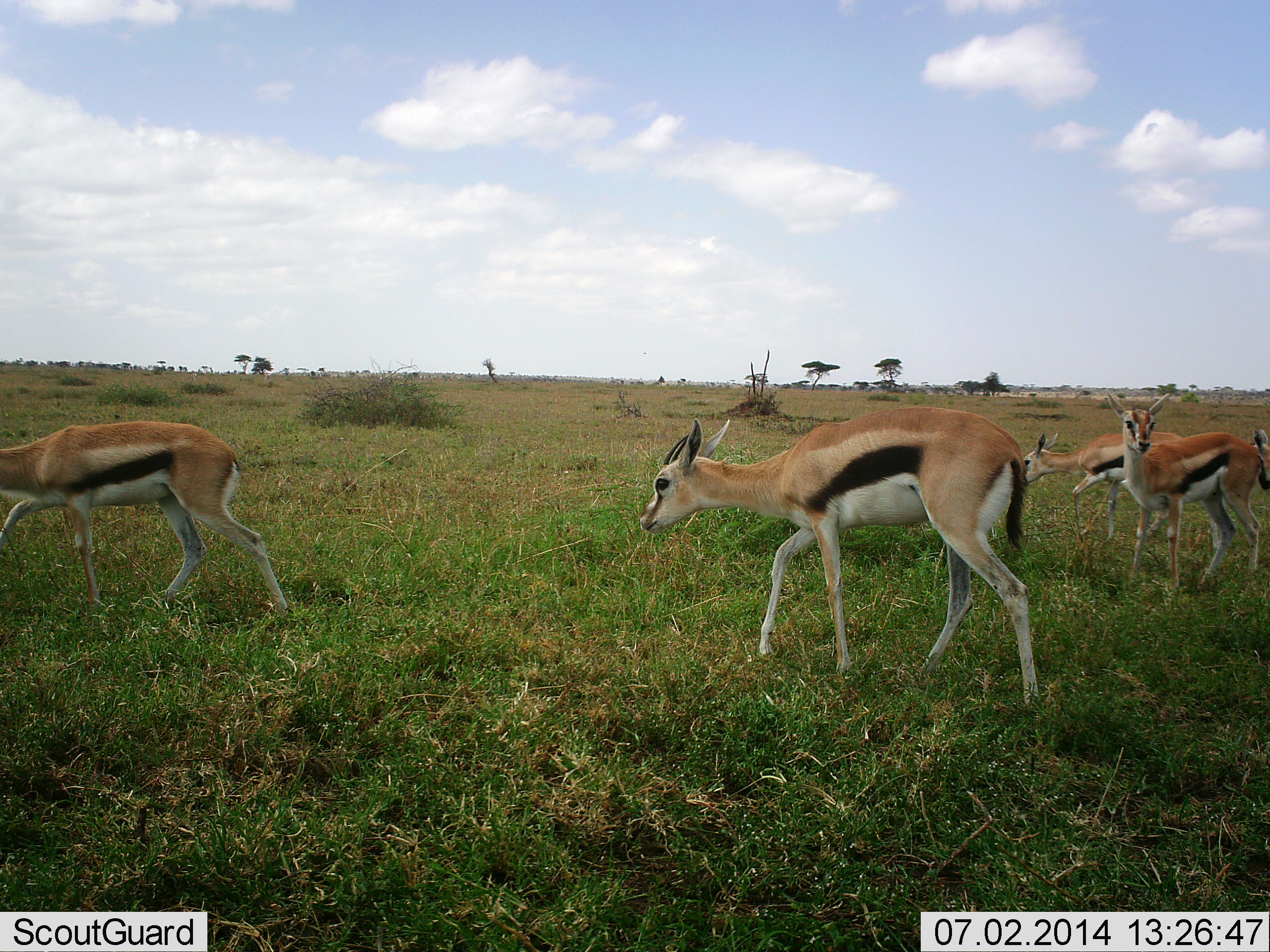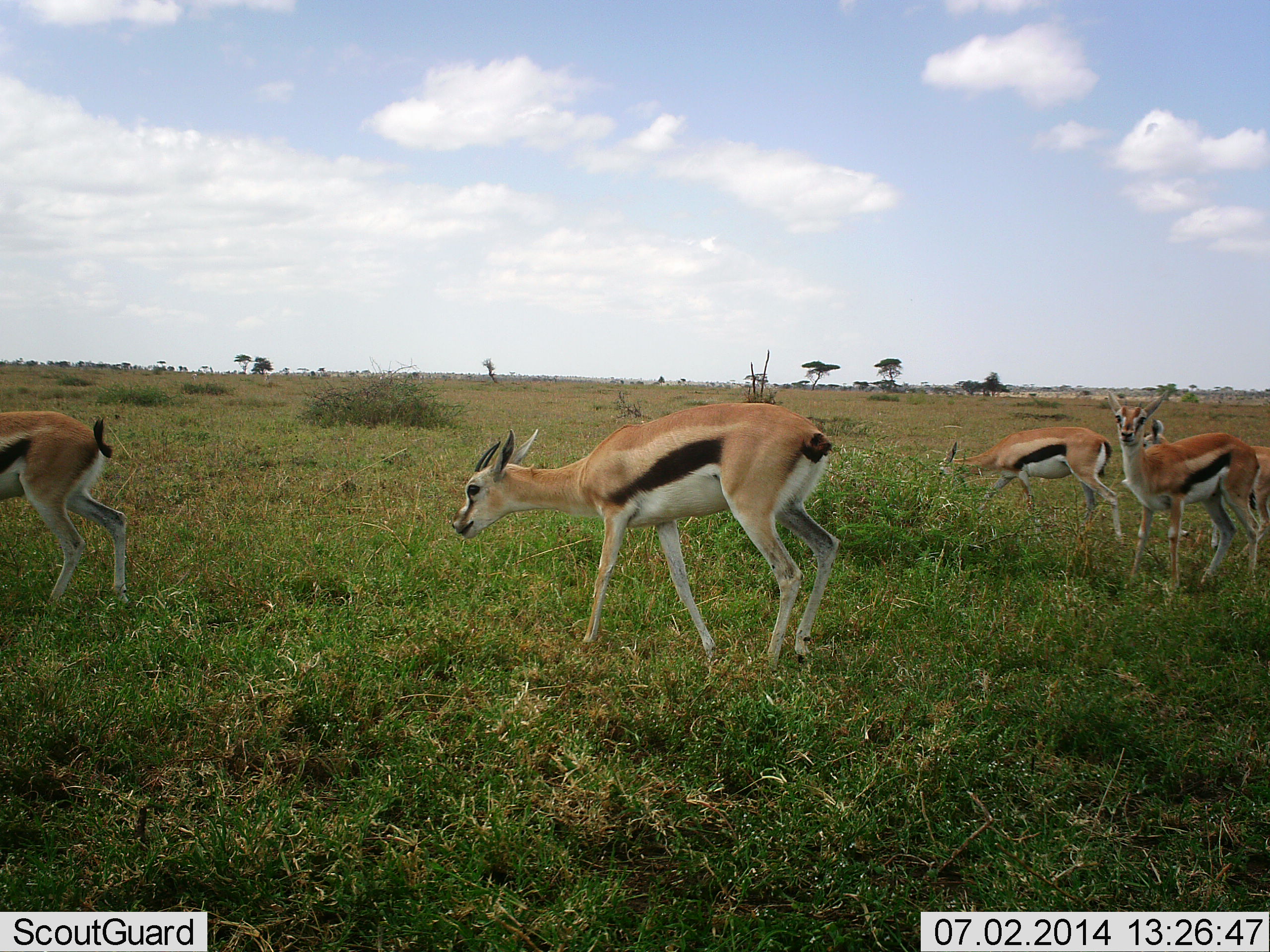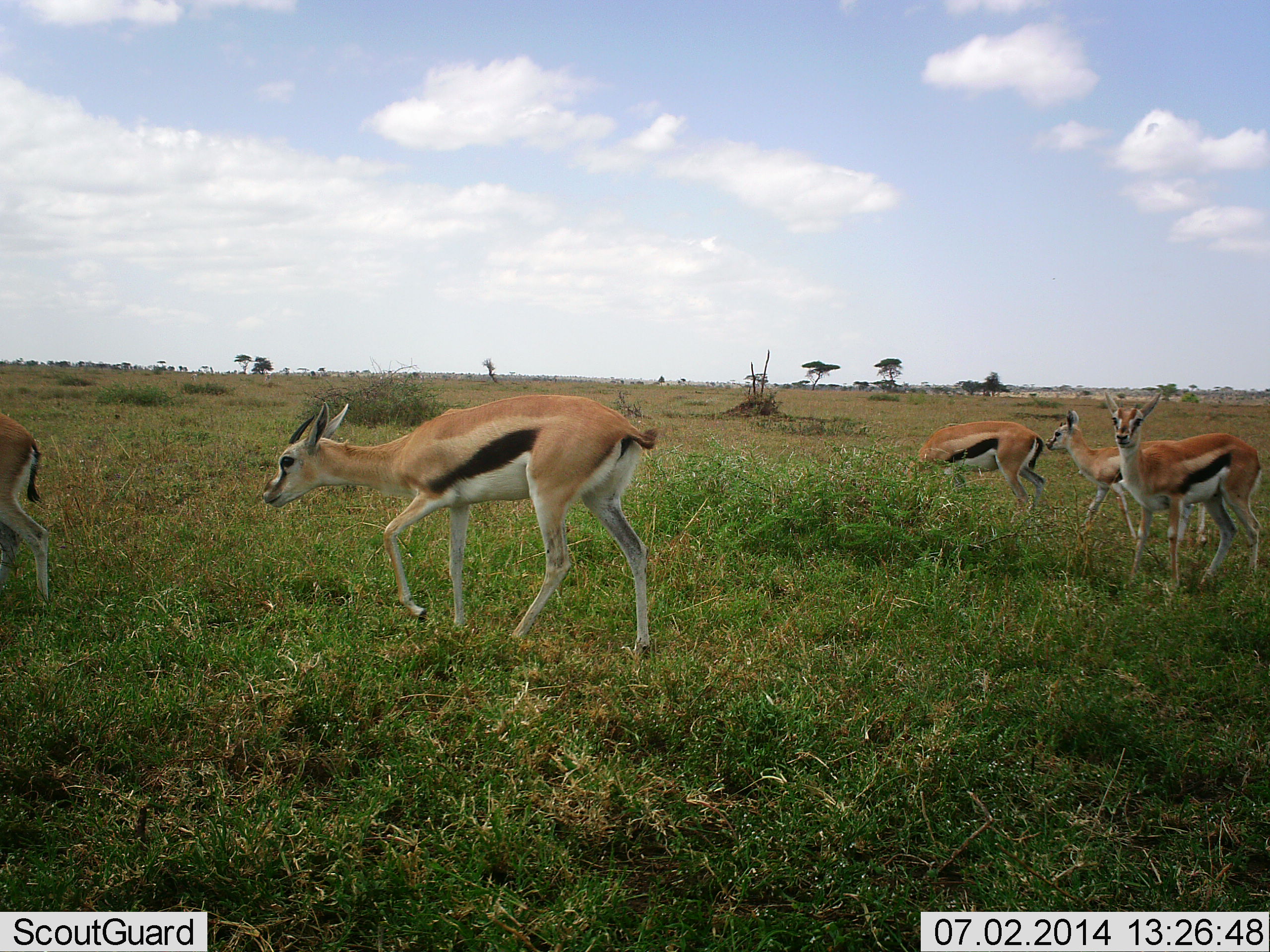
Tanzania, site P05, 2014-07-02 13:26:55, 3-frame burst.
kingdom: Animalia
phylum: Chordata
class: Mammalia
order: Artiodactyla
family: Bovidae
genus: Eudorcas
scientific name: Eudorcas thomsonii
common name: thomson's gazelle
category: gazellethomsons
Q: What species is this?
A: Gazellethomsons (thomson's gazelle) (Eudorcas thomsonii).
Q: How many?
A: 5.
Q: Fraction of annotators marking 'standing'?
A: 50%.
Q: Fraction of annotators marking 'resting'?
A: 0%.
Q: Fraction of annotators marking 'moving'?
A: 90%.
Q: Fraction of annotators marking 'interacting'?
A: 0%.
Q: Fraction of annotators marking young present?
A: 10%.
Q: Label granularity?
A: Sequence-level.